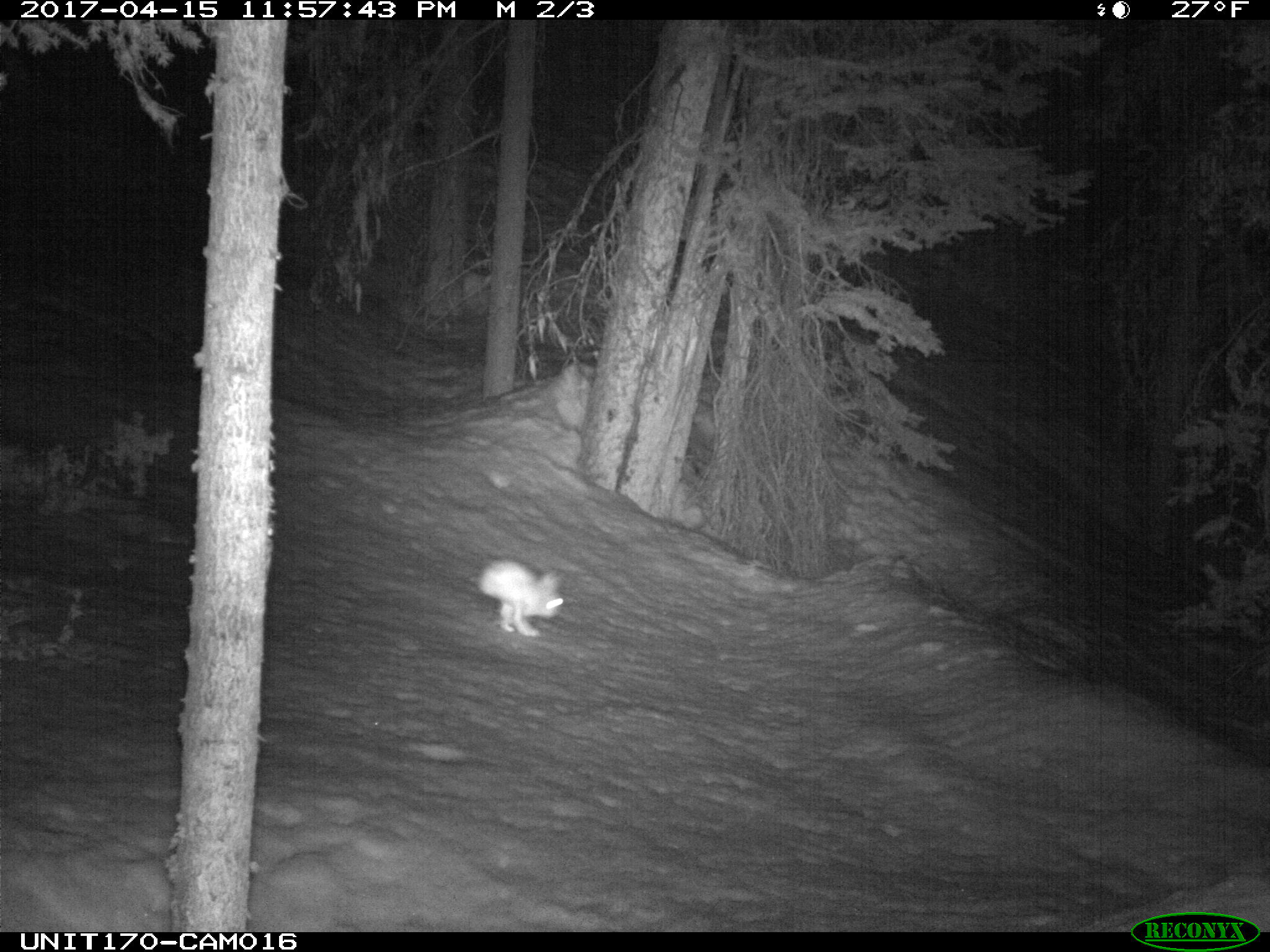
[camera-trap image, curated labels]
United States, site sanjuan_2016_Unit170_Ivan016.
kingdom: Animalia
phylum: Chordata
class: Mammalia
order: Lagomorpha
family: Leporidae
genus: Lepus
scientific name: Lepus americanus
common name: snowshoe hare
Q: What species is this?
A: Lepus americanus (snowshoe hare).